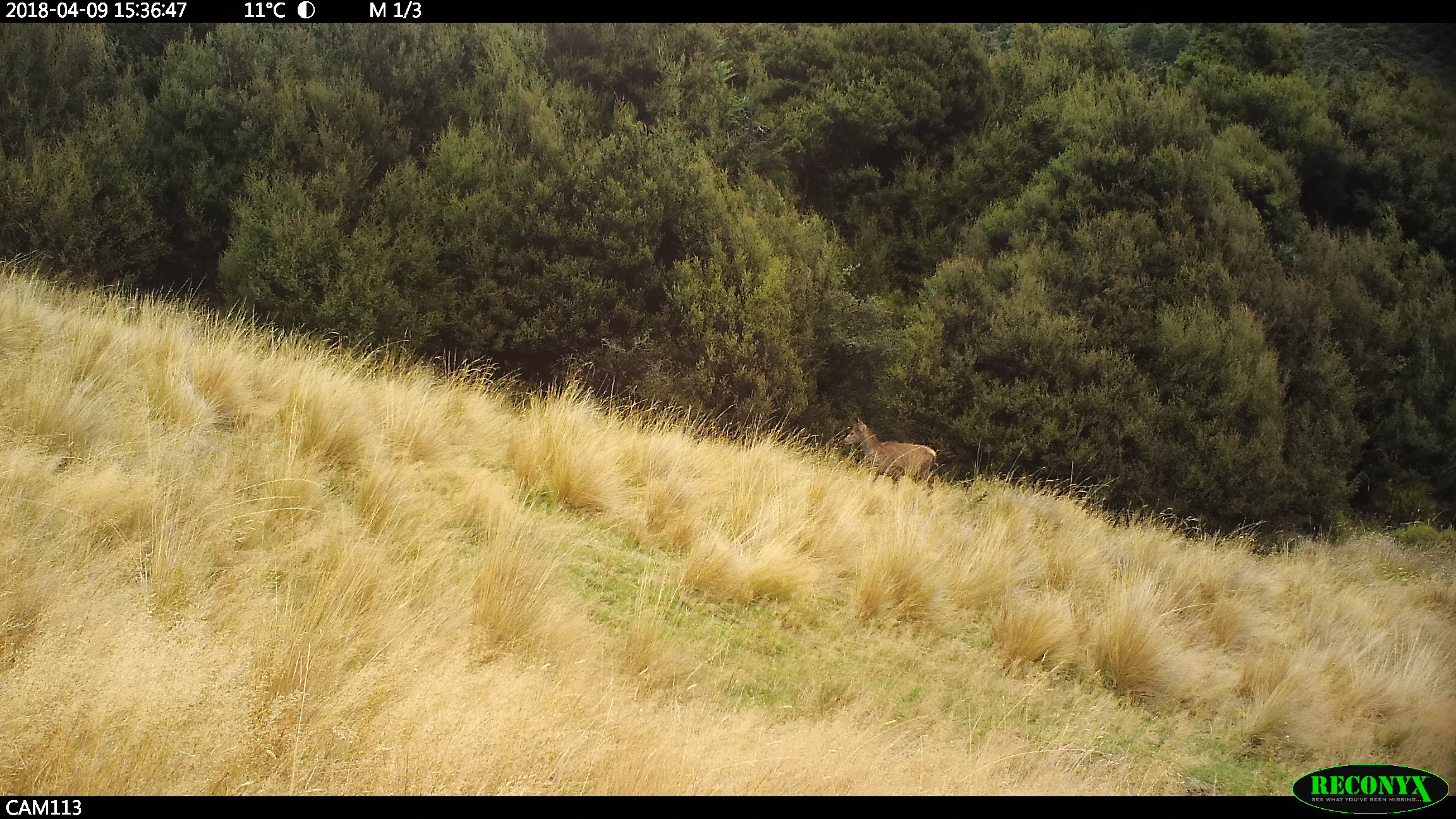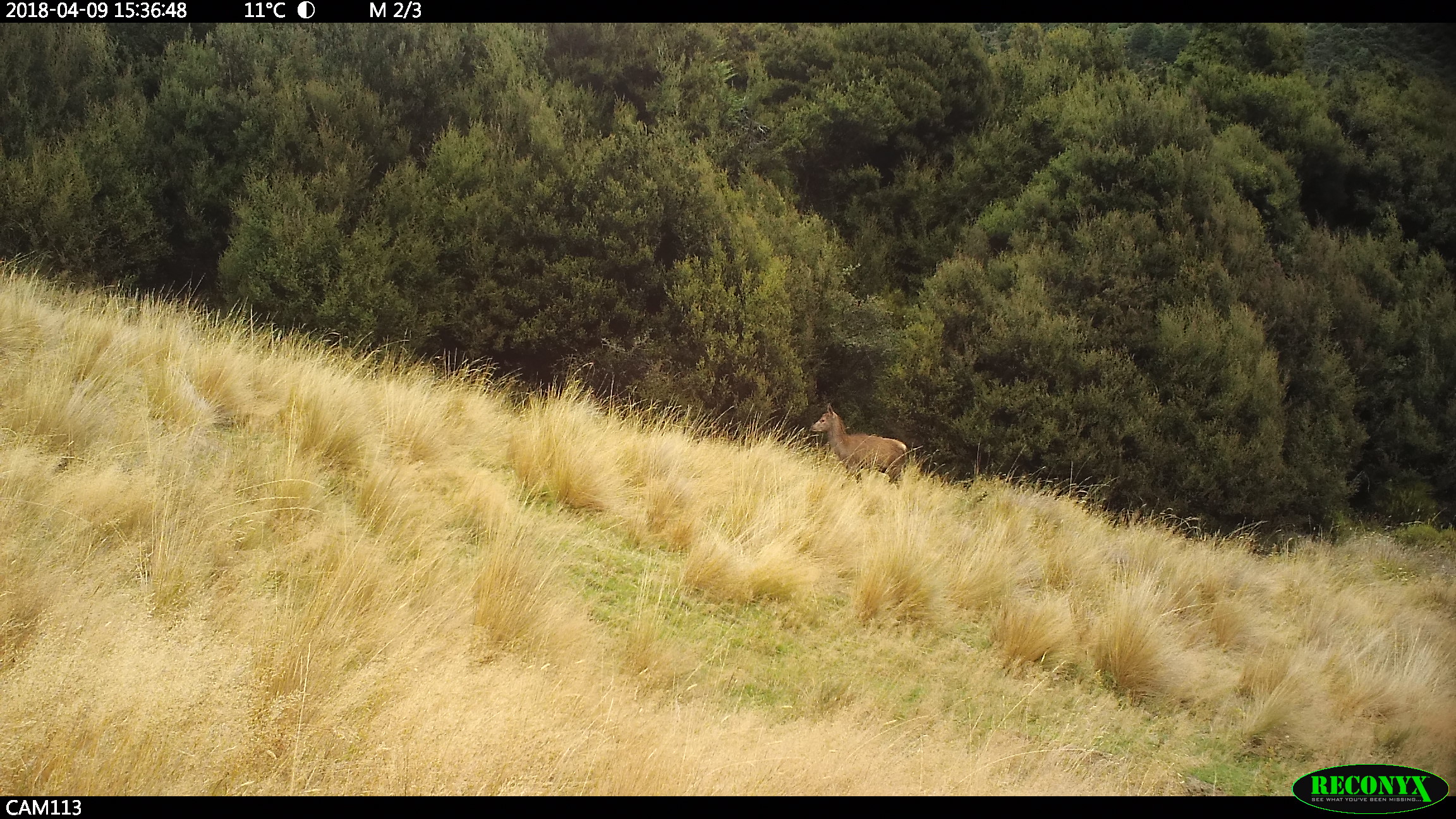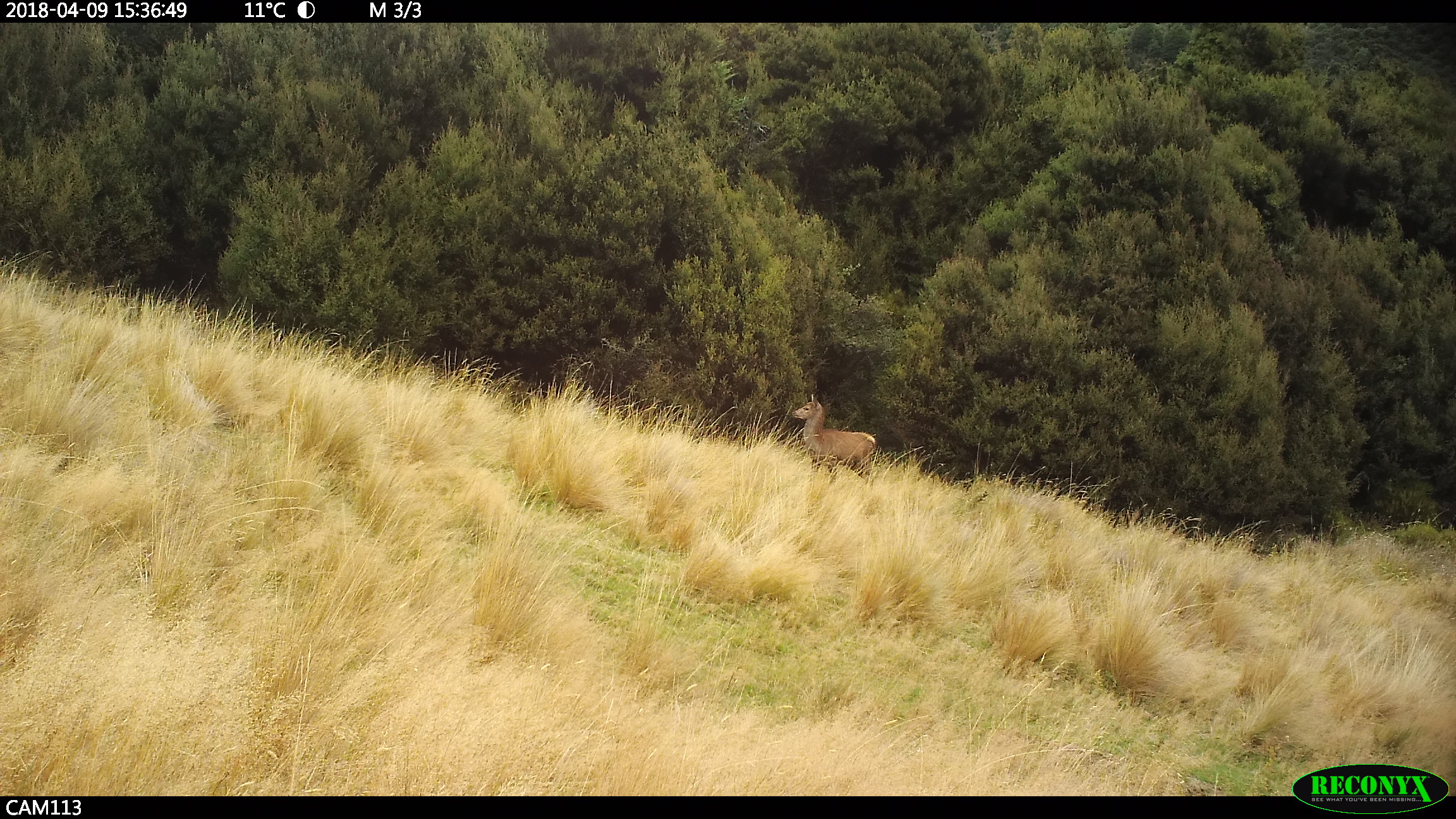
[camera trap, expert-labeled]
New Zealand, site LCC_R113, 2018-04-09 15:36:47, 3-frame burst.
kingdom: Animalia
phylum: Chordata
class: Mammalia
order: Artiodactyla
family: Cervidae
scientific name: Cervidae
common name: deer